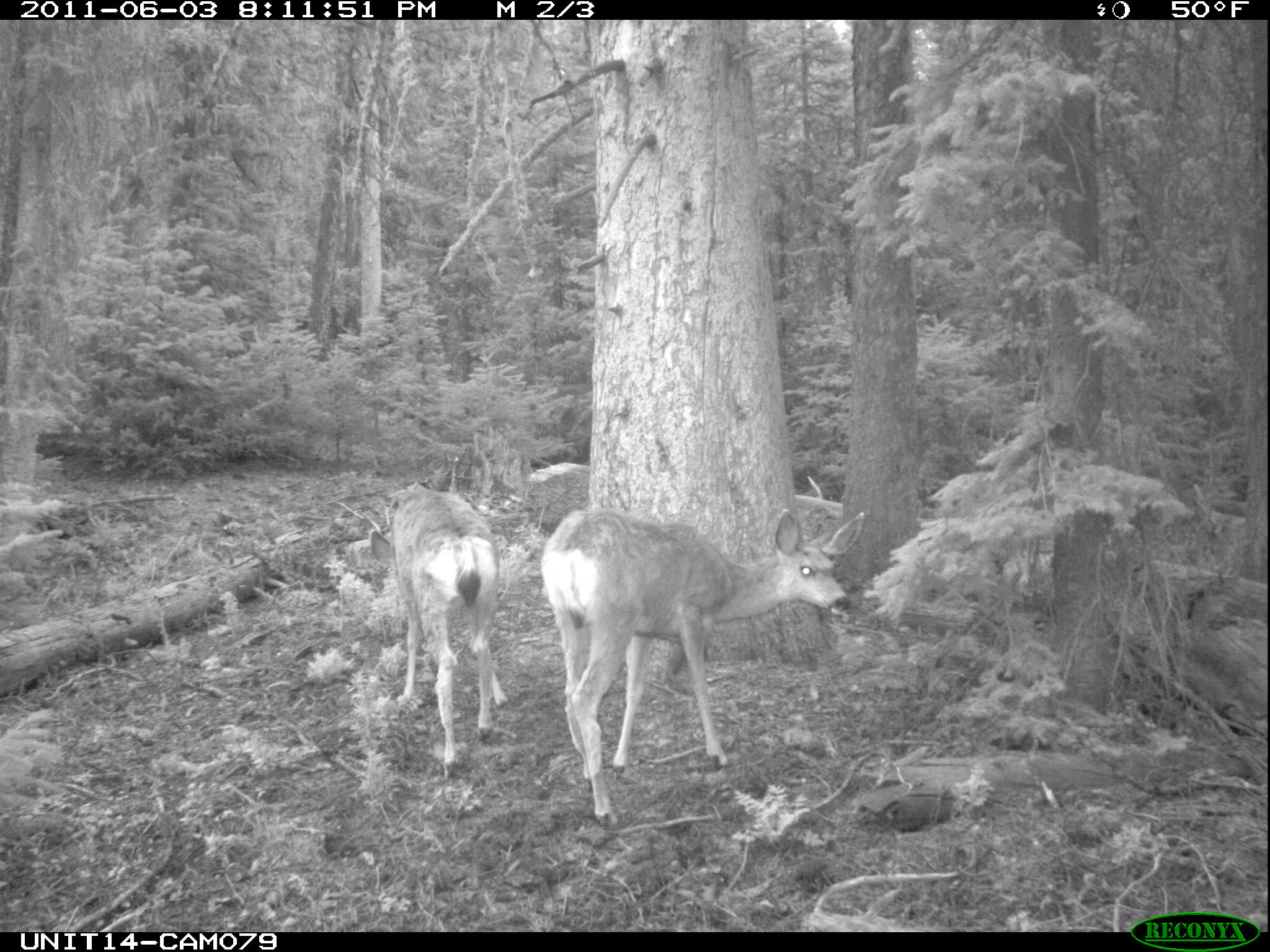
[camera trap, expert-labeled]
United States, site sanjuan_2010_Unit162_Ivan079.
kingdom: Animalia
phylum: Chordata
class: Mammalia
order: Artiodactyla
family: Cervidae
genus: Odocoileus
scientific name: Odocoileus hemionus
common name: mule deer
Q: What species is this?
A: Odocoileus hemionus (mule deer).